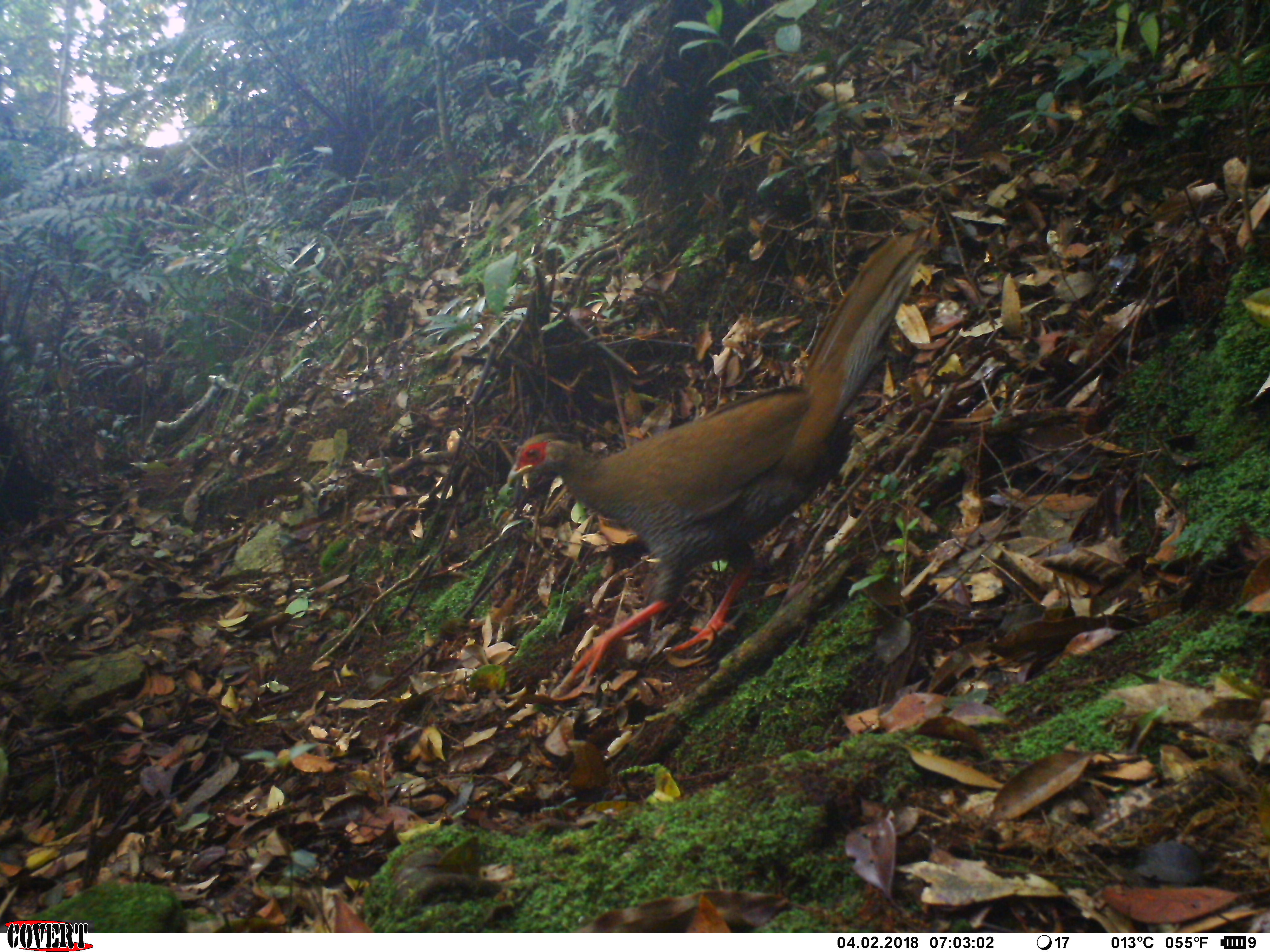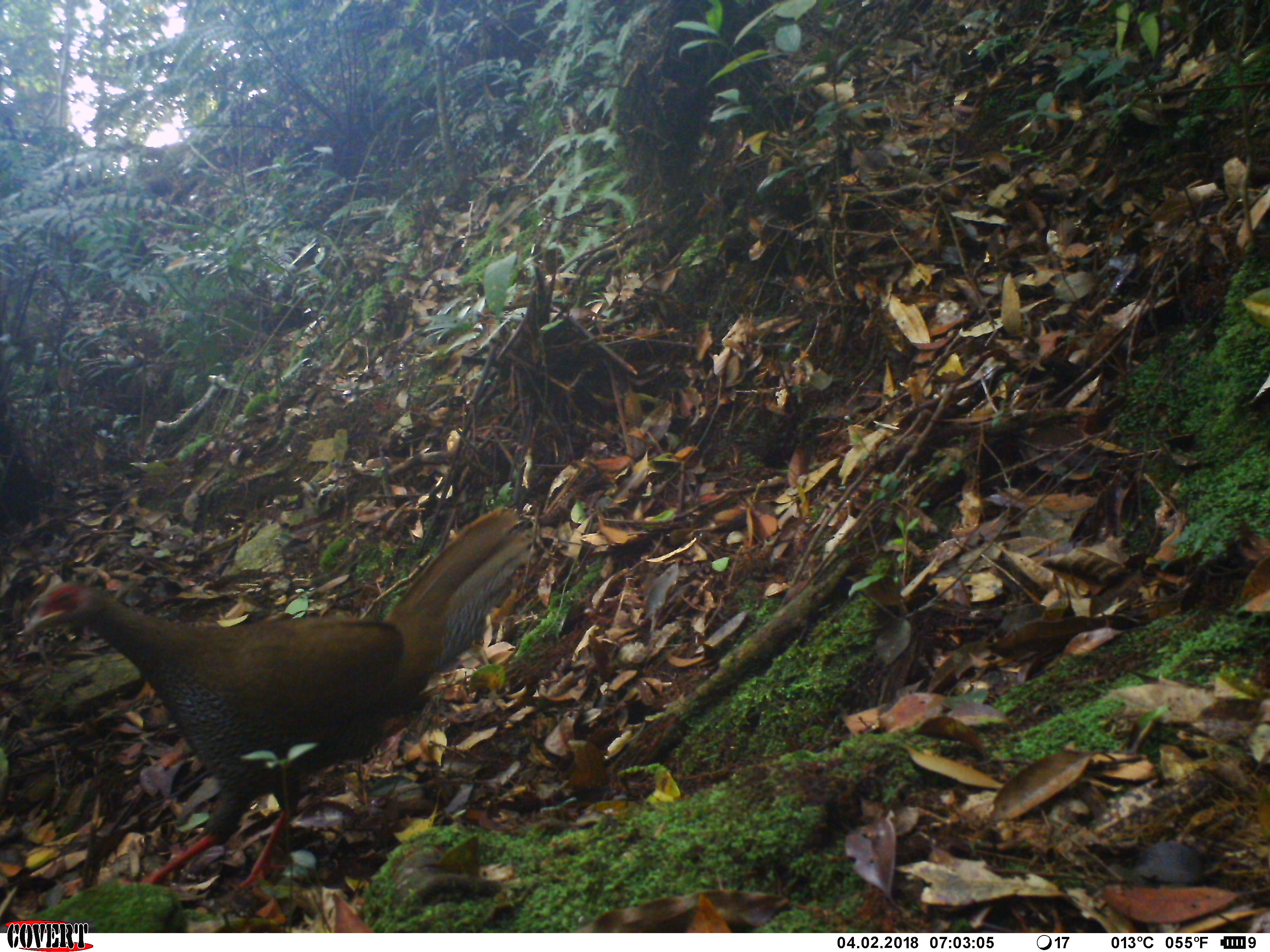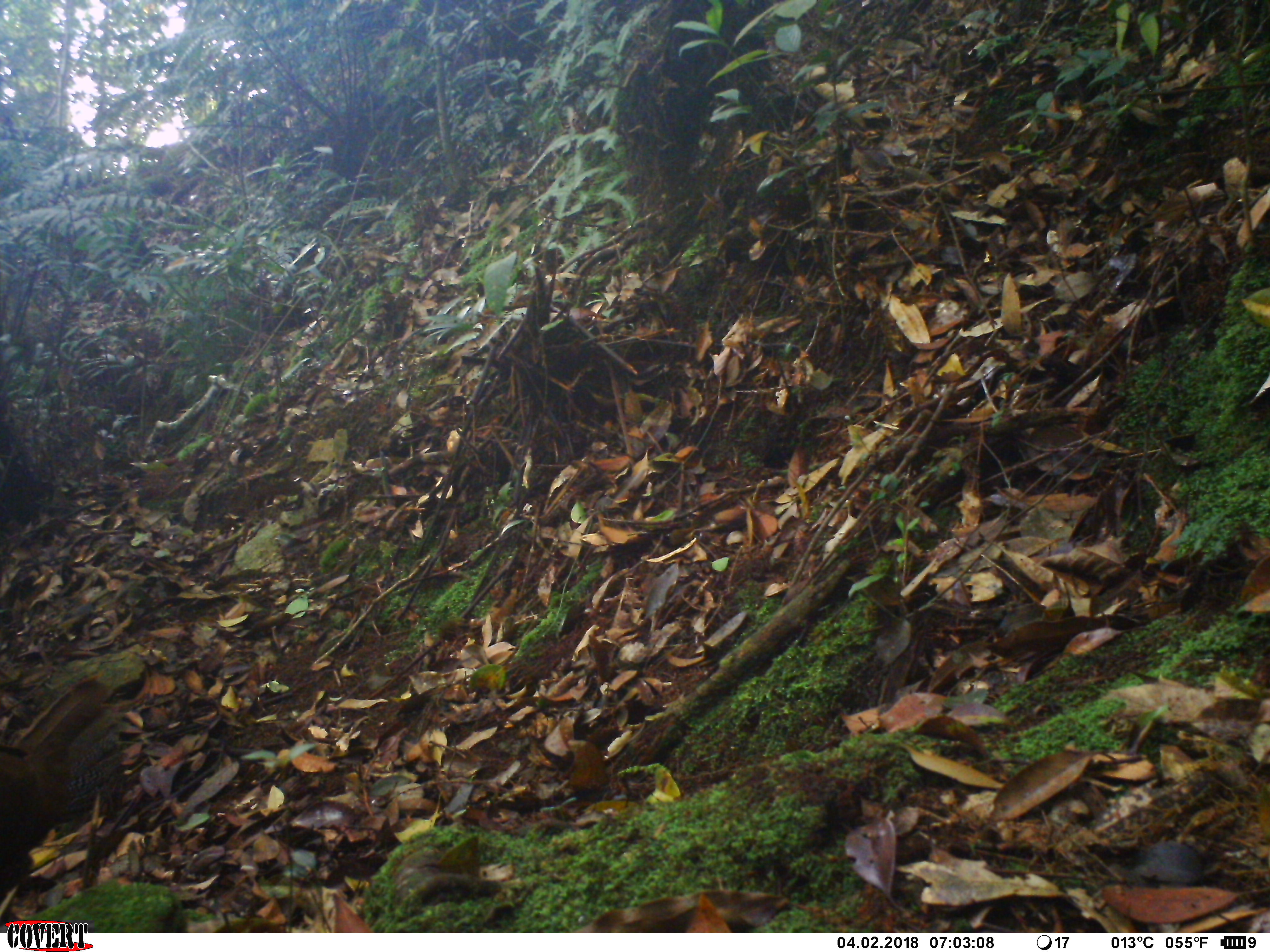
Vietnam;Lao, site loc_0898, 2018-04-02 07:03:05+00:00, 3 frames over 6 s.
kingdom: Animalia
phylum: Chordata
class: Aves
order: Galliformes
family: Phasianidae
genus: Lophura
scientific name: Lophura nycthemera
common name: silver pheasant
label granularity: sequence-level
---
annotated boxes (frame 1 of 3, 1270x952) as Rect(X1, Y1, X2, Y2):
silver pheasant: Rect(507, 224, 927, 680)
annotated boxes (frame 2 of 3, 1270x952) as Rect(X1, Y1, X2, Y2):
silver pheasant: Rect(22, 506, 534, 892)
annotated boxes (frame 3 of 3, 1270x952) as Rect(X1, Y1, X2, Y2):
silver pheasant: Rect(0, 678, 124, 905)